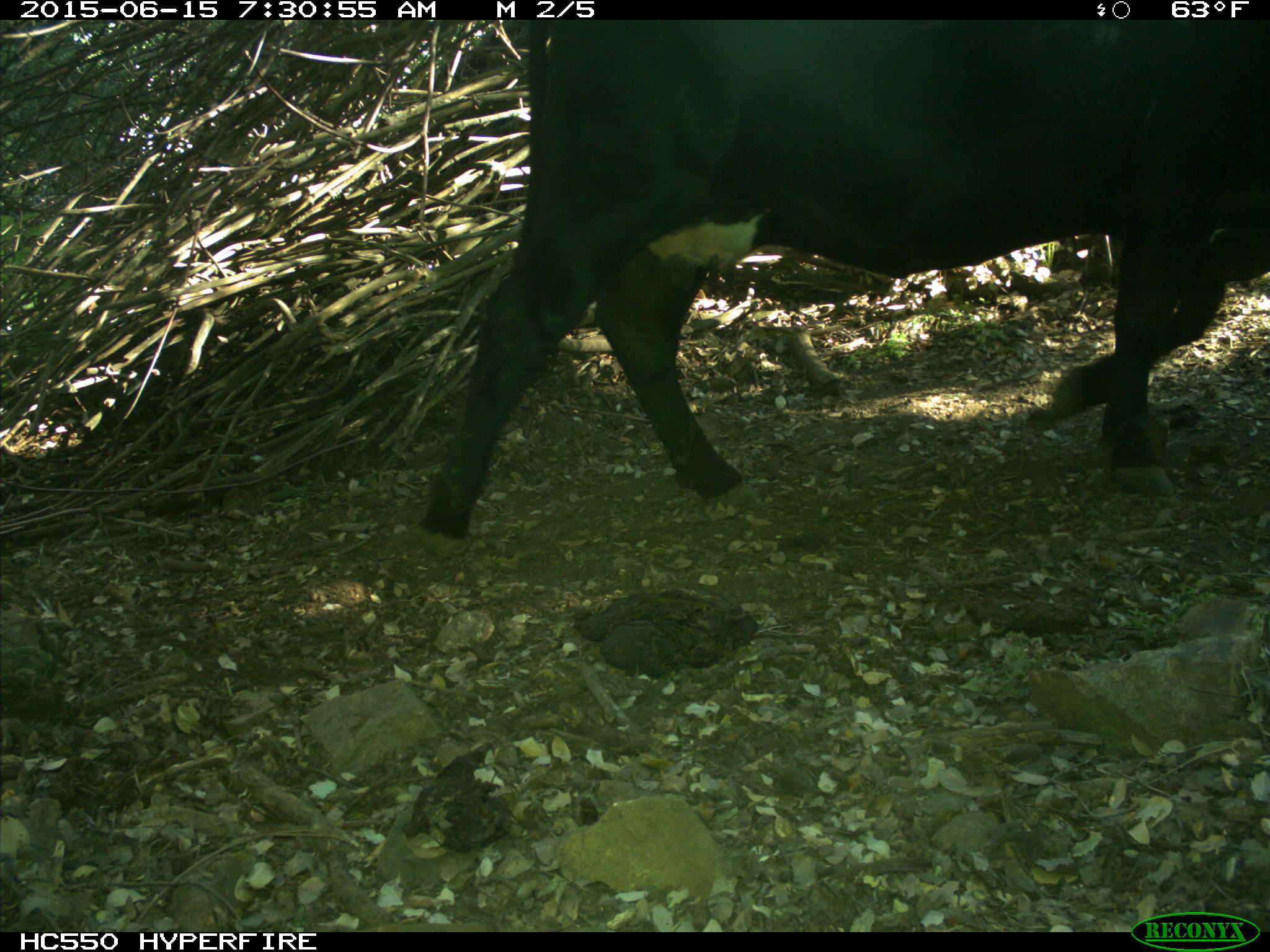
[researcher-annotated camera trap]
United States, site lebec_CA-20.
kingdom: Animalia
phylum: Chordata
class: Mammalia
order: Artiodactyla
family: Bovidae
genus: Bos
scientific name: Bos taurus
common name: domestic cow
Bos taurus (domestic cow).